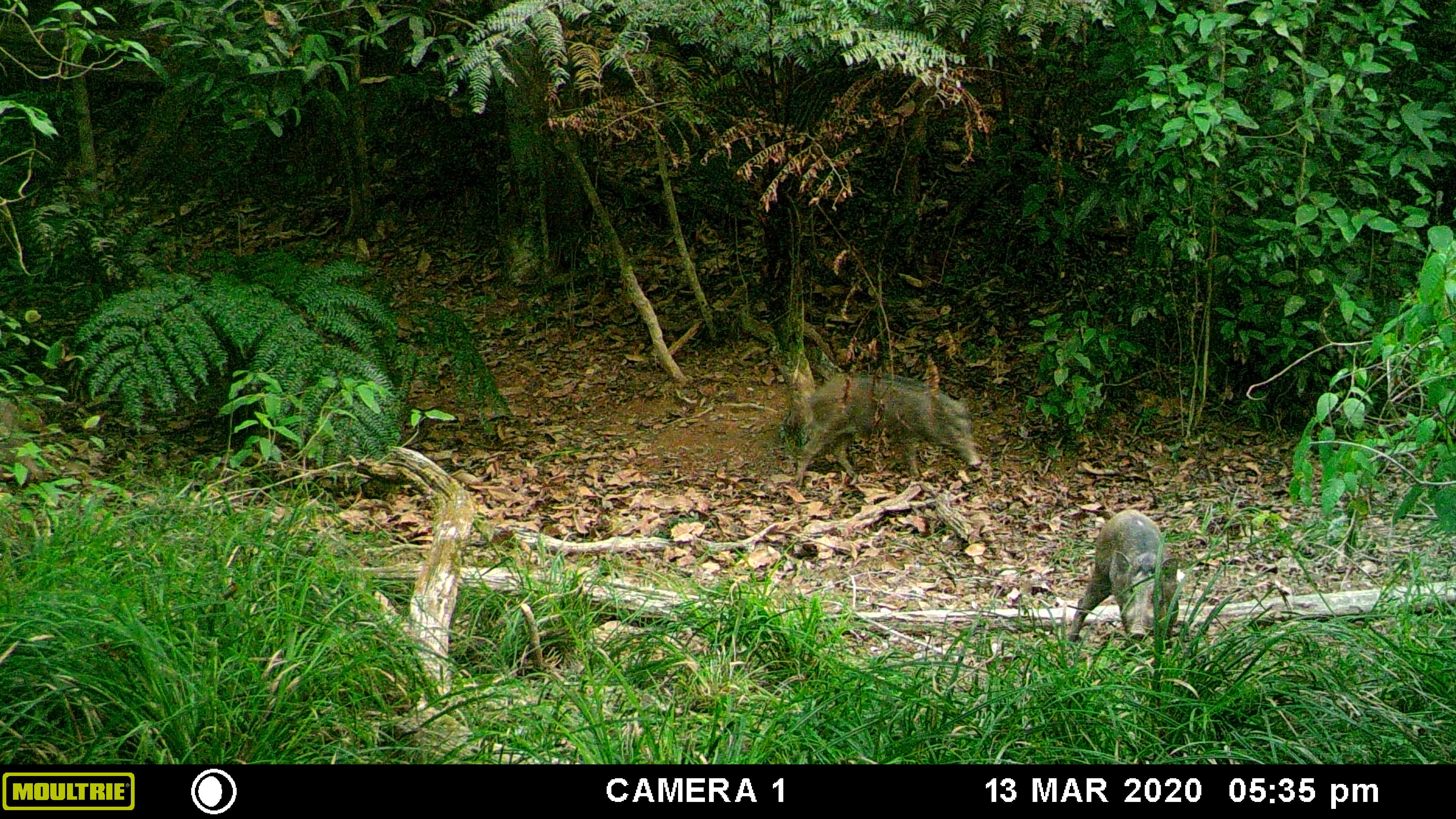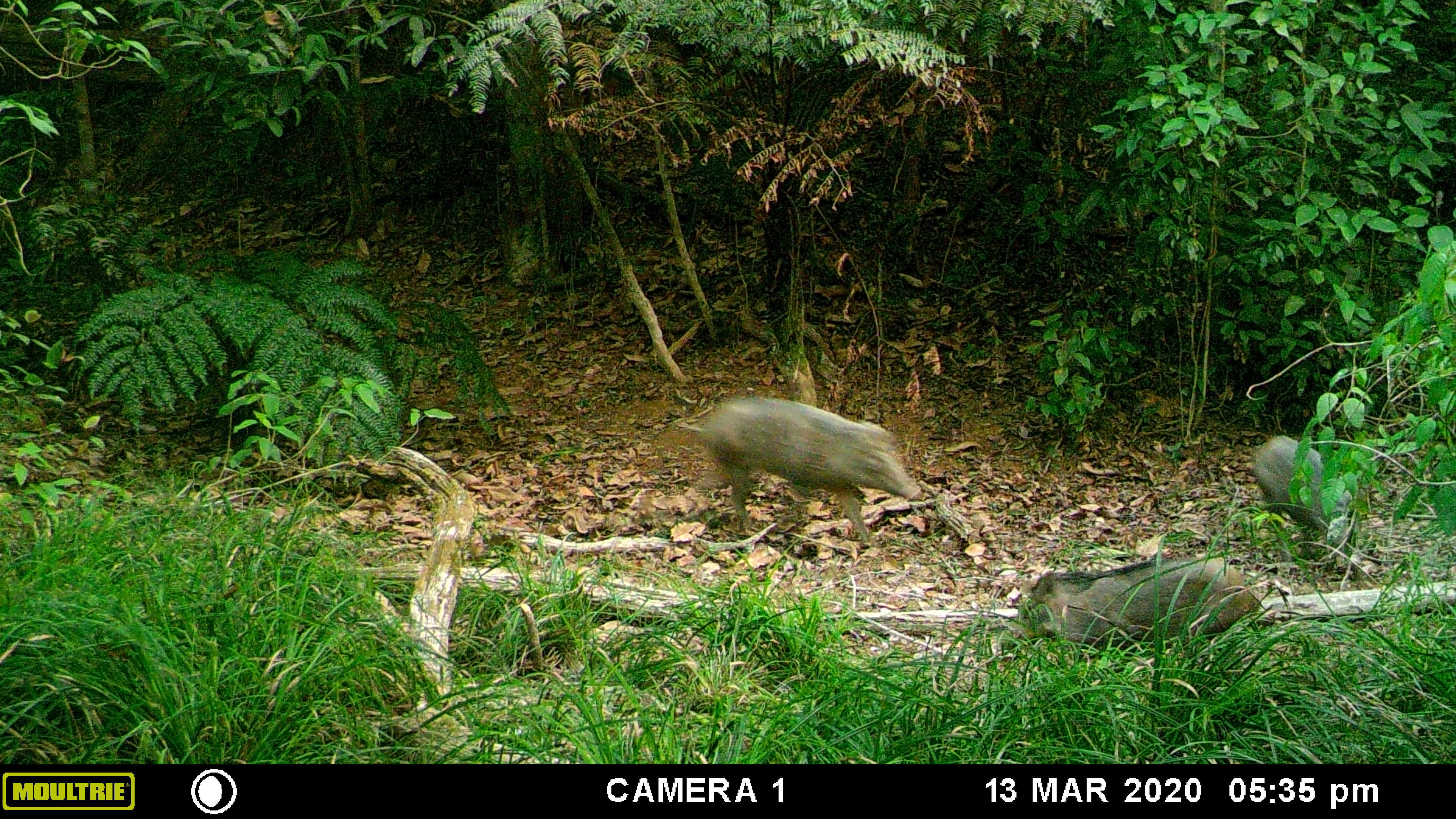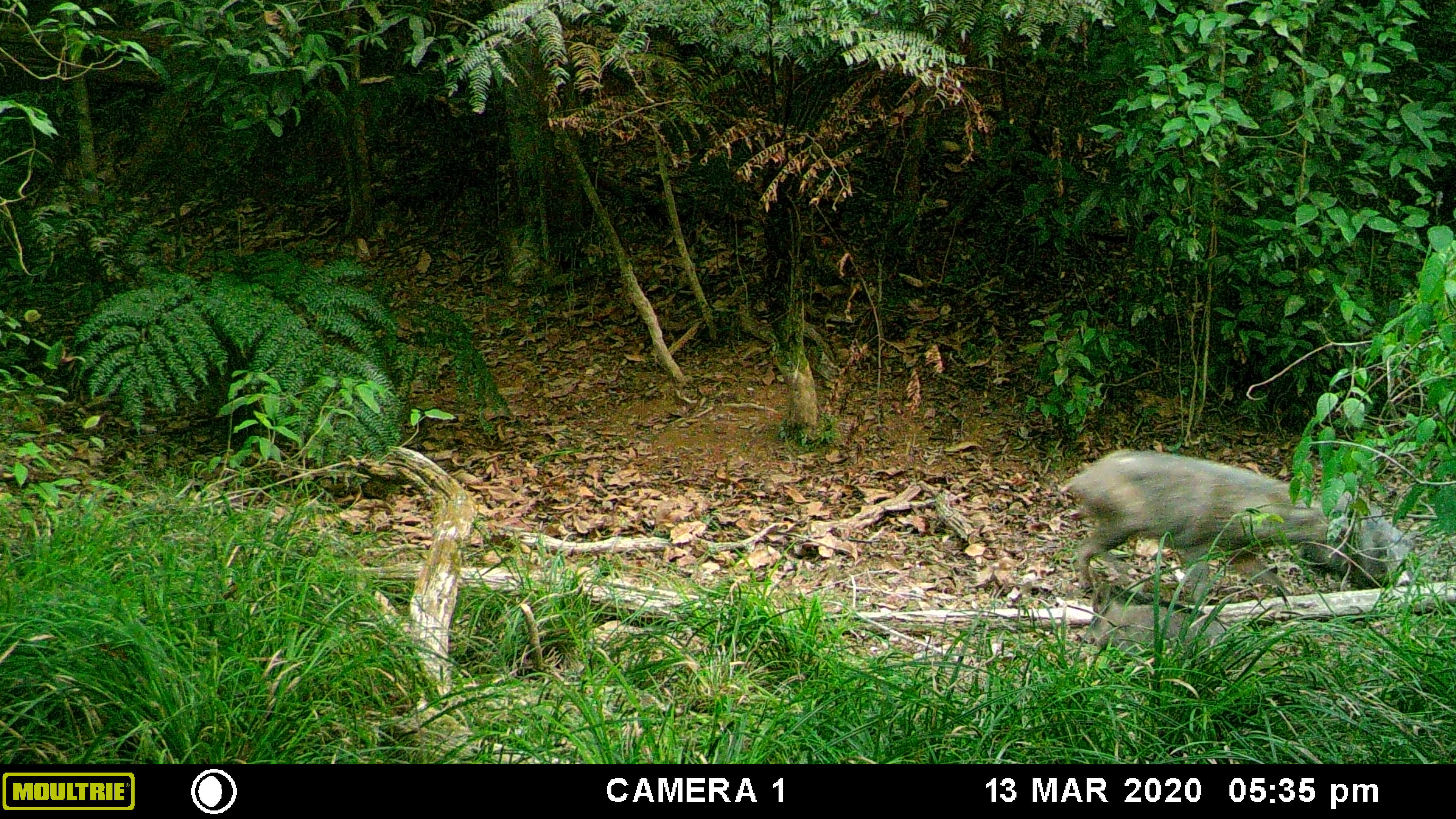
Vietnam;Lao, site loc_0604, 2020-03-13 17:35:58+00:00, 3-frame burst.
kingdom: Animalia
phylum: Chordata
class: Mammalia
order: Artiodactyla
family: Suidae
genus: Sus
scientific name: Sus scrofa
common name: eurasian wild pig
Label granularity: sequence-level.